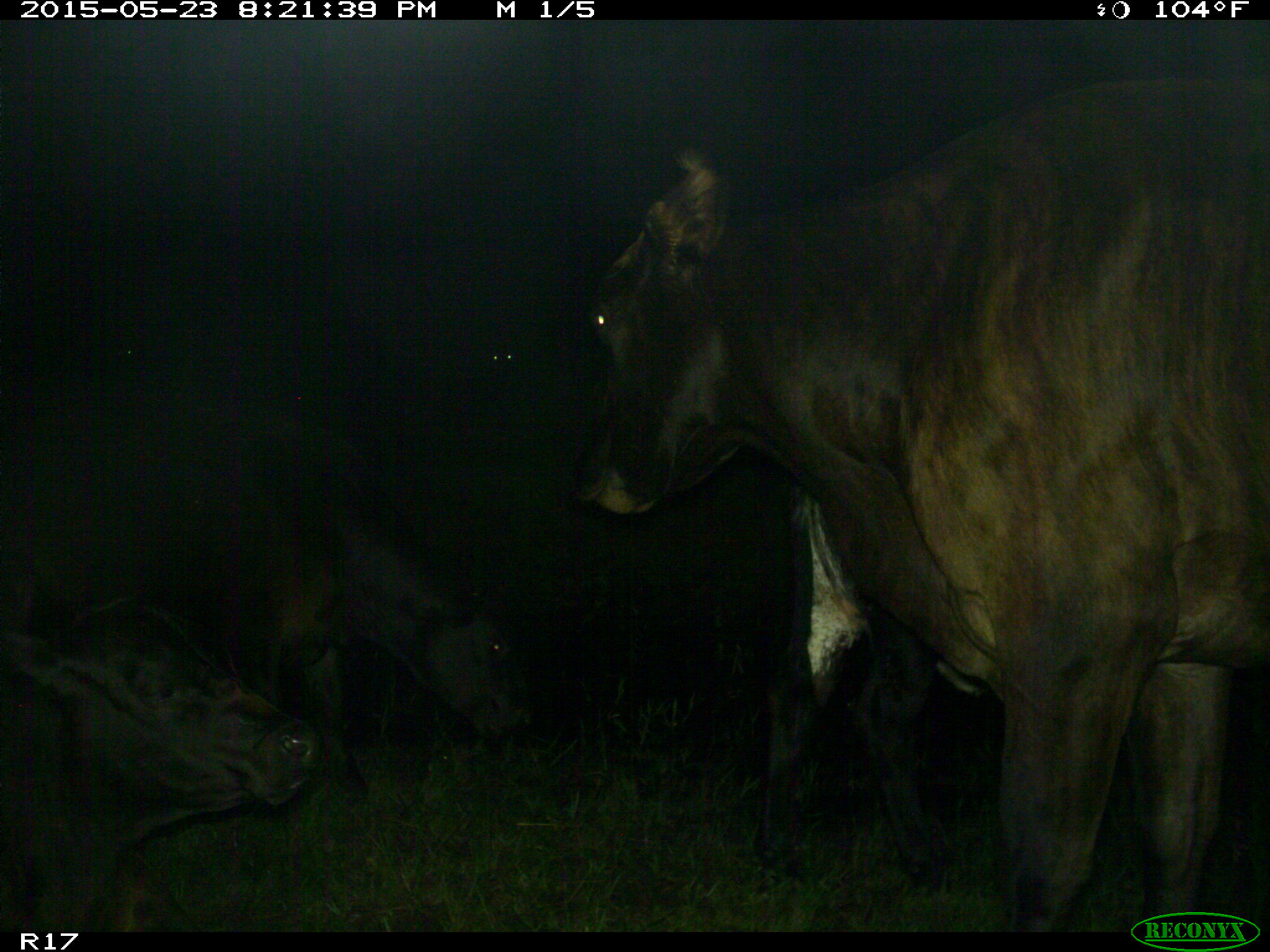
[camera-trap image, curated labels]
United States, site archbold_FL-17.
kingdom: Animalia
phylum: Chordata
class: Mammalia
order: Artiodactyla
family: Bovidae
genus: Bos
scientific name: Bos taurus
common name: domestic cow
Bos taurus (domestic cow).